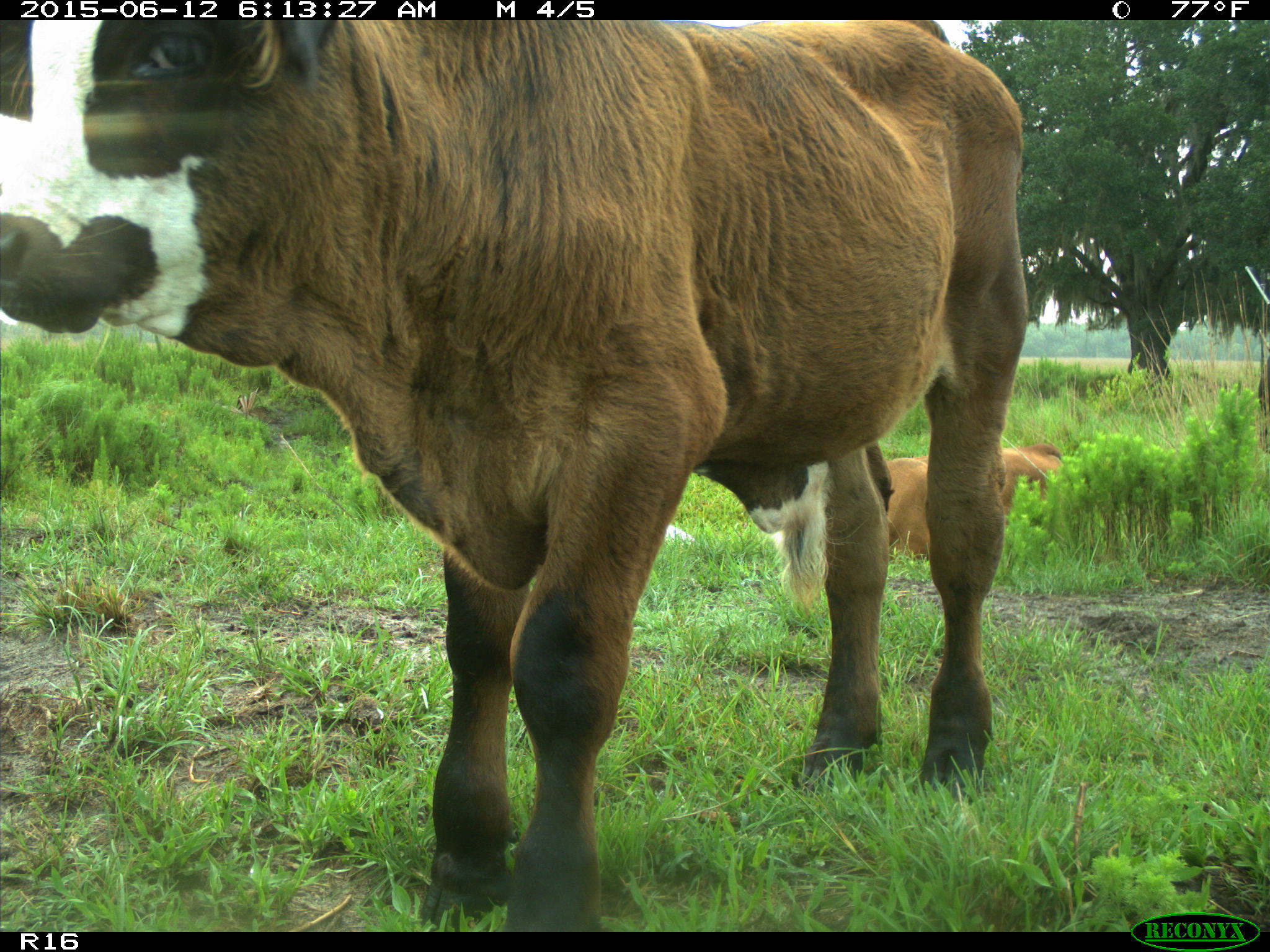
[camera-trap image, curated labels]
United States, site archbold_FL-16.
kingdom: Animalia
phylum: Chordata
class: Mammalia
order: Artiodactyla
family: Bovidae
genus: Bos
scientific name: Bos taurus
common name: domestic cow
Bos taurus (domestic cow).